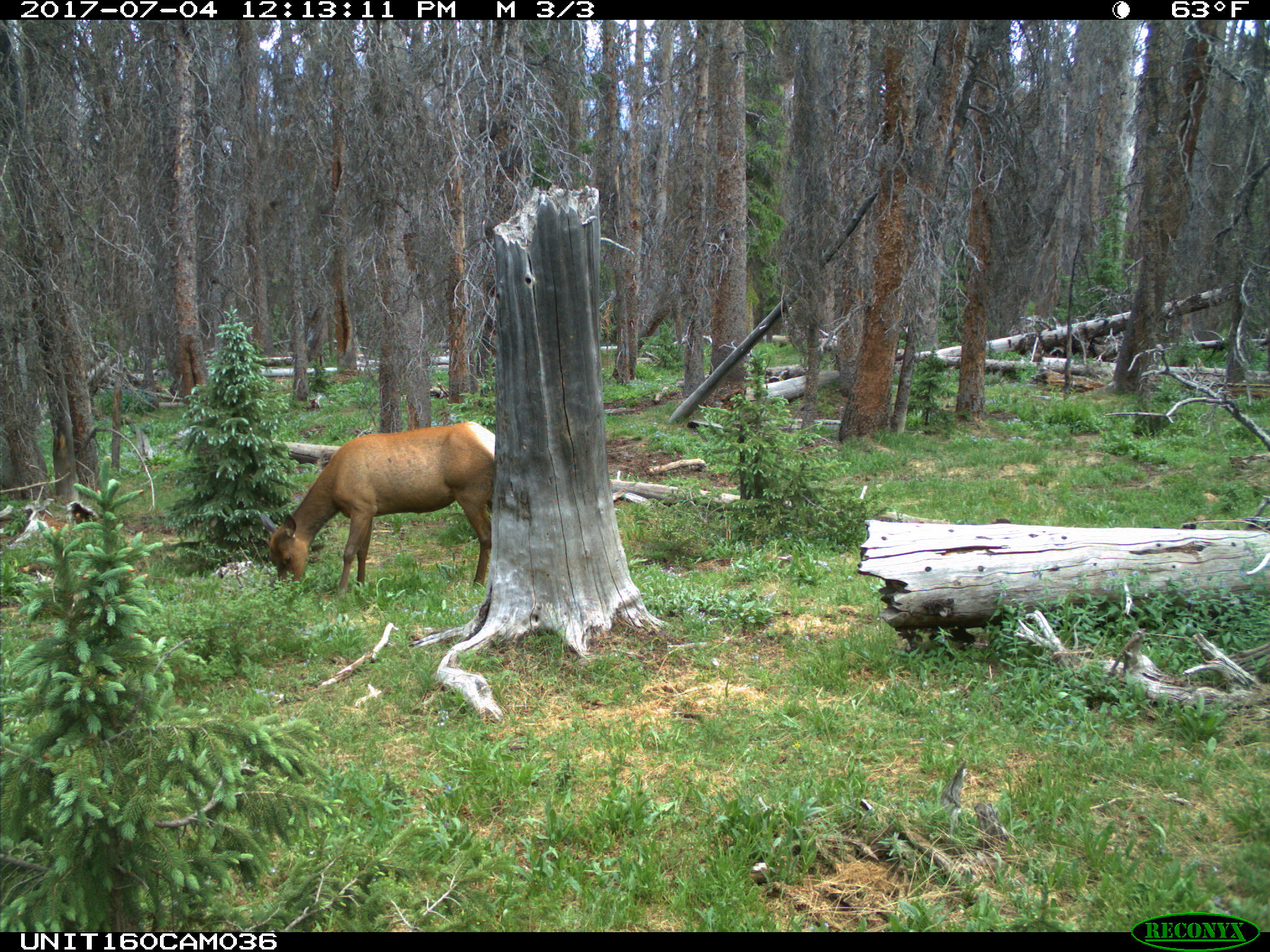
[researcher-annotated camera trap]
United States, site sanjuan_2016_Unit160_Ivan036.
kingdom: Animalia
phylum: Chordata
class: Mammalia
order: Artiodactyla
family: Cervidae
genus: Cervus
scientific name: Cervus elaphus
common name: red deer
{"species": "Cervus elaphus (red deer)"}